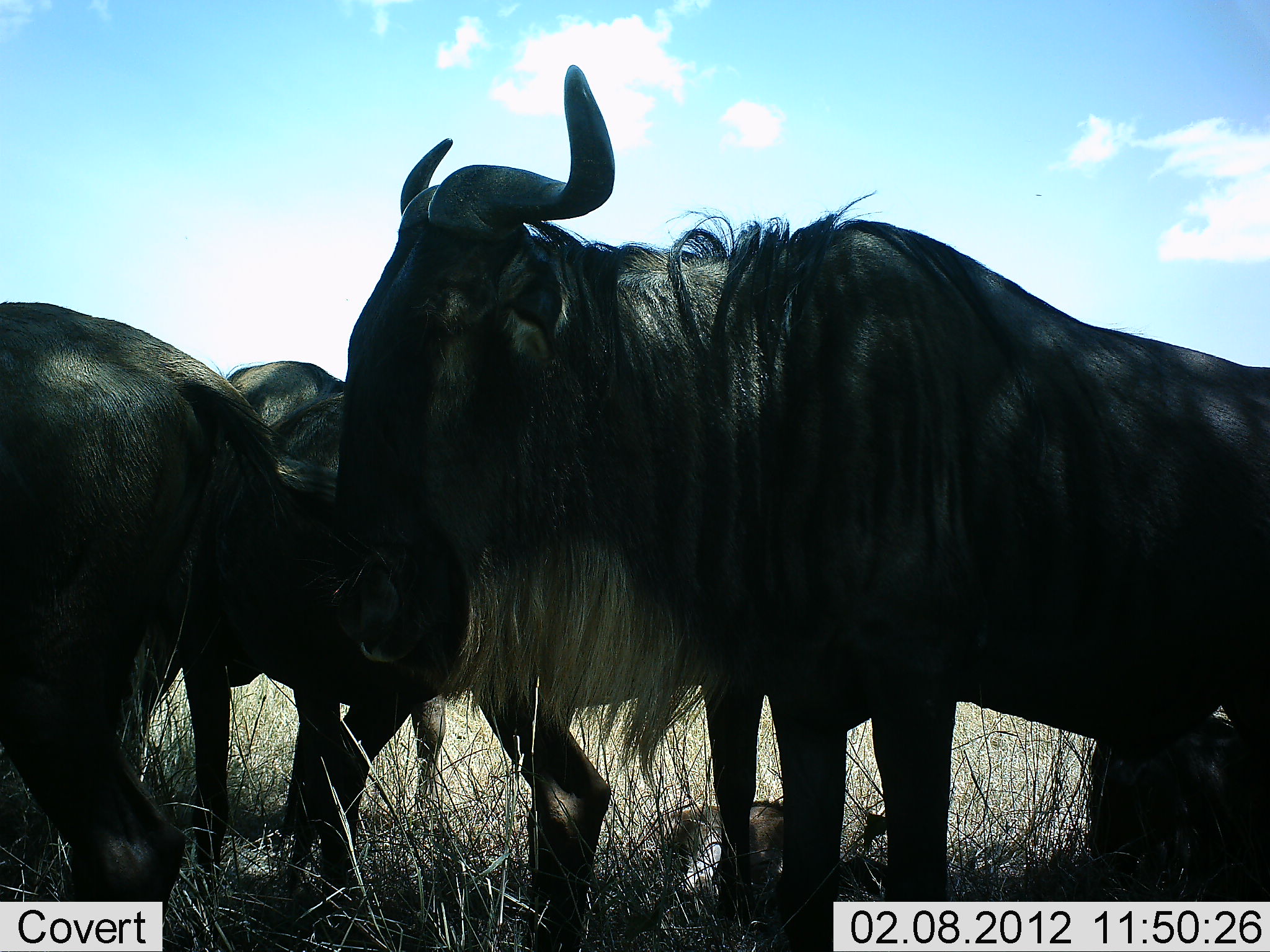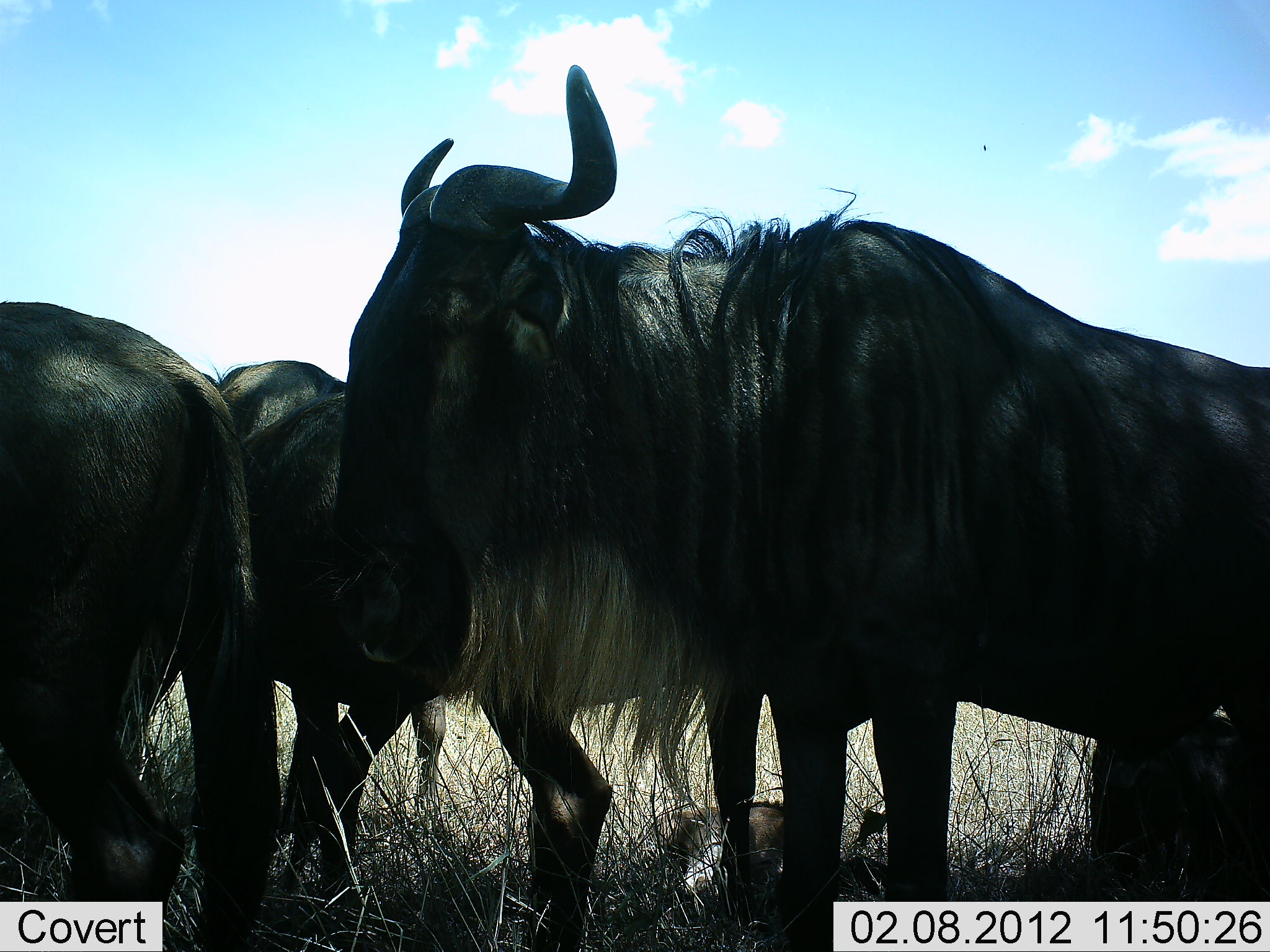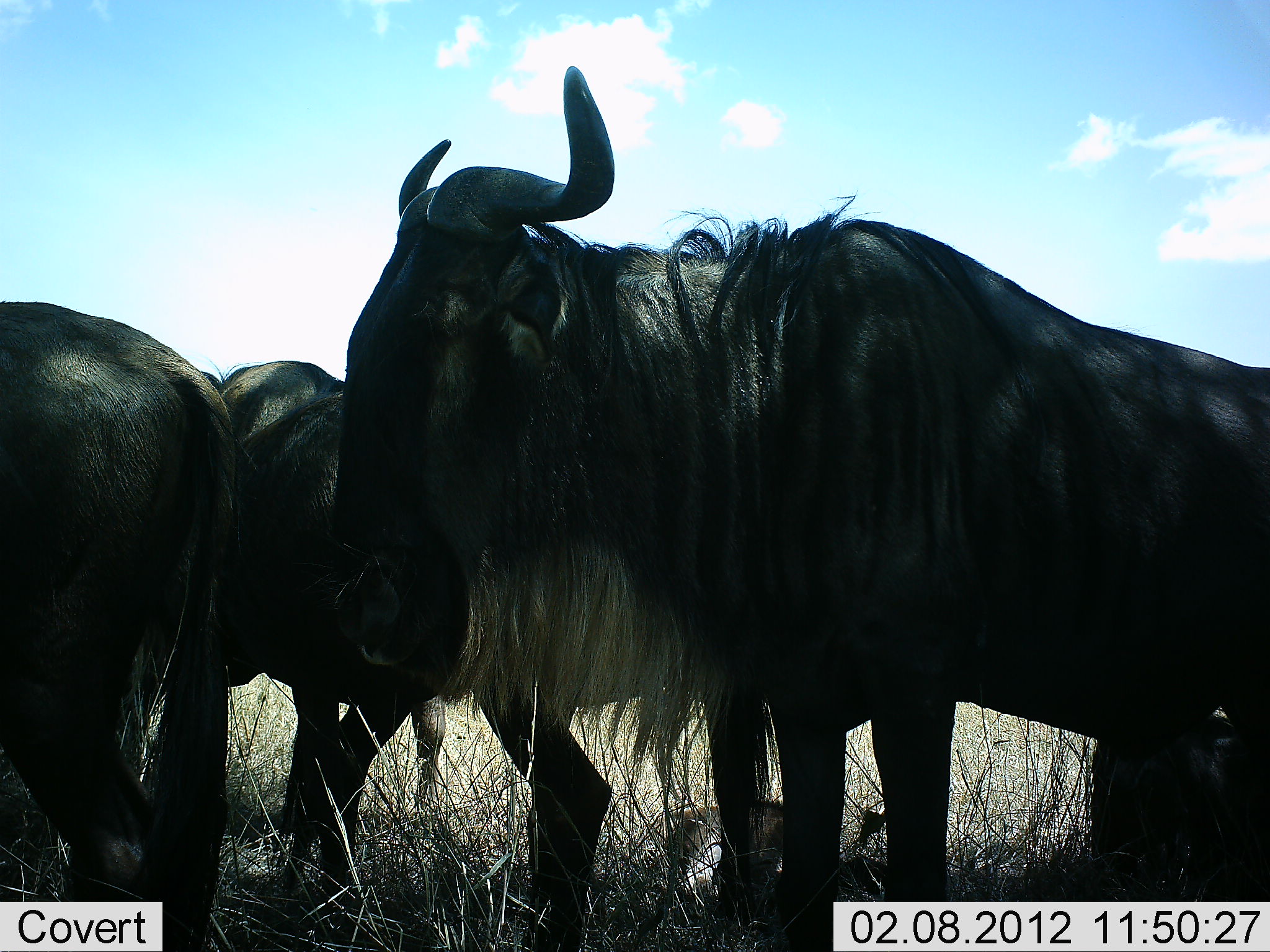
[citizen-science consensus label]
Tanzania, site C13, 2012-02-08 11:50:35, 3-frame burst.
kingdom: Animalia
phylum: Chordata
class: Mammalia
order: Artiodactyla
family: Bovidae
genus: Connochaetes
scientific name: Connochaetes taurinus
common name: blue wildebeest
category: wildebeest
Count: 3.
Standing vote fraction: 91%.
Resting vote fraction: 35%.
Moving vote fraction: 4%.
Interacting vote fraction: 0%.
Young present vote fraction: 26%.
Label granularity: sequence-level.